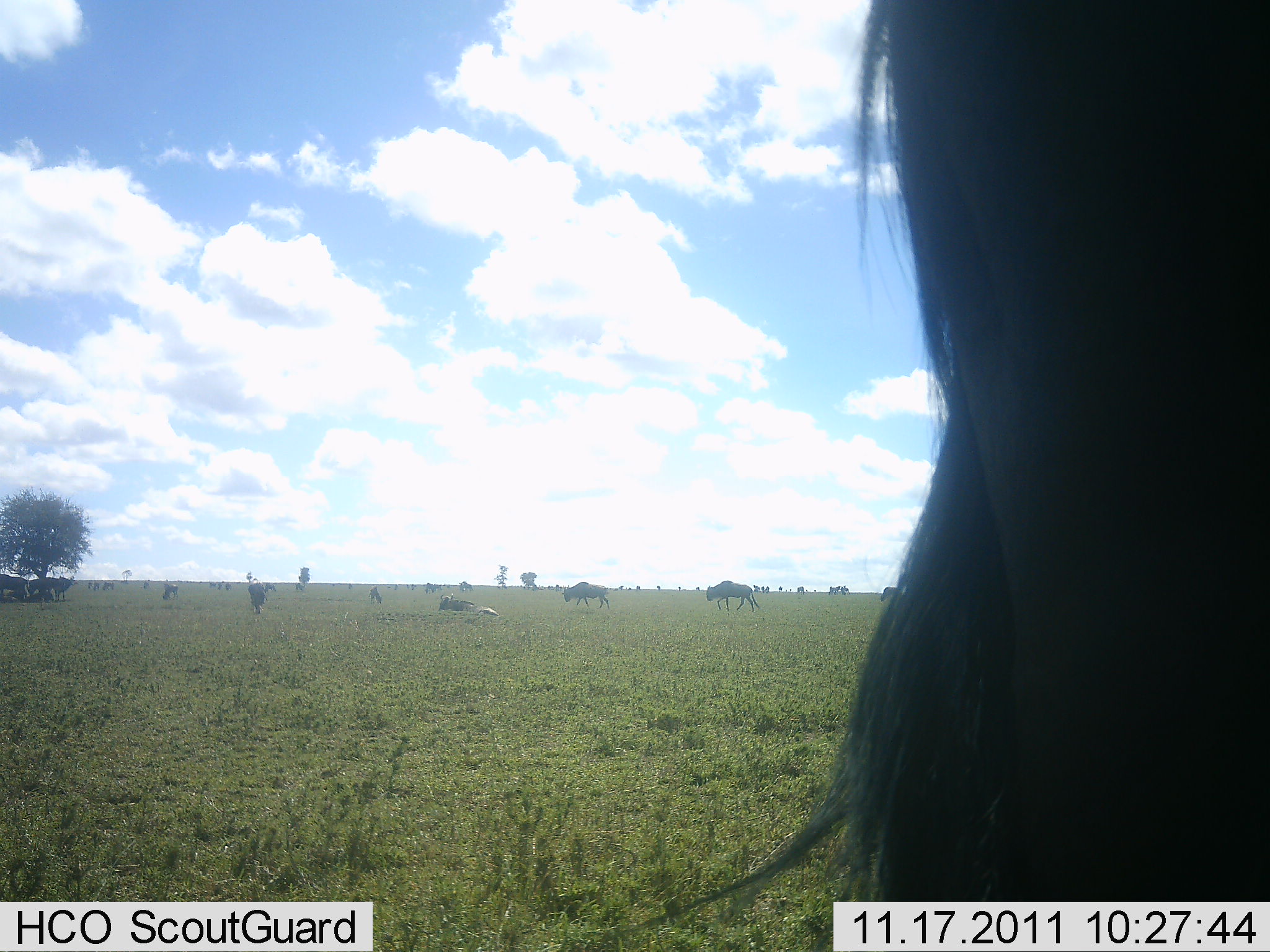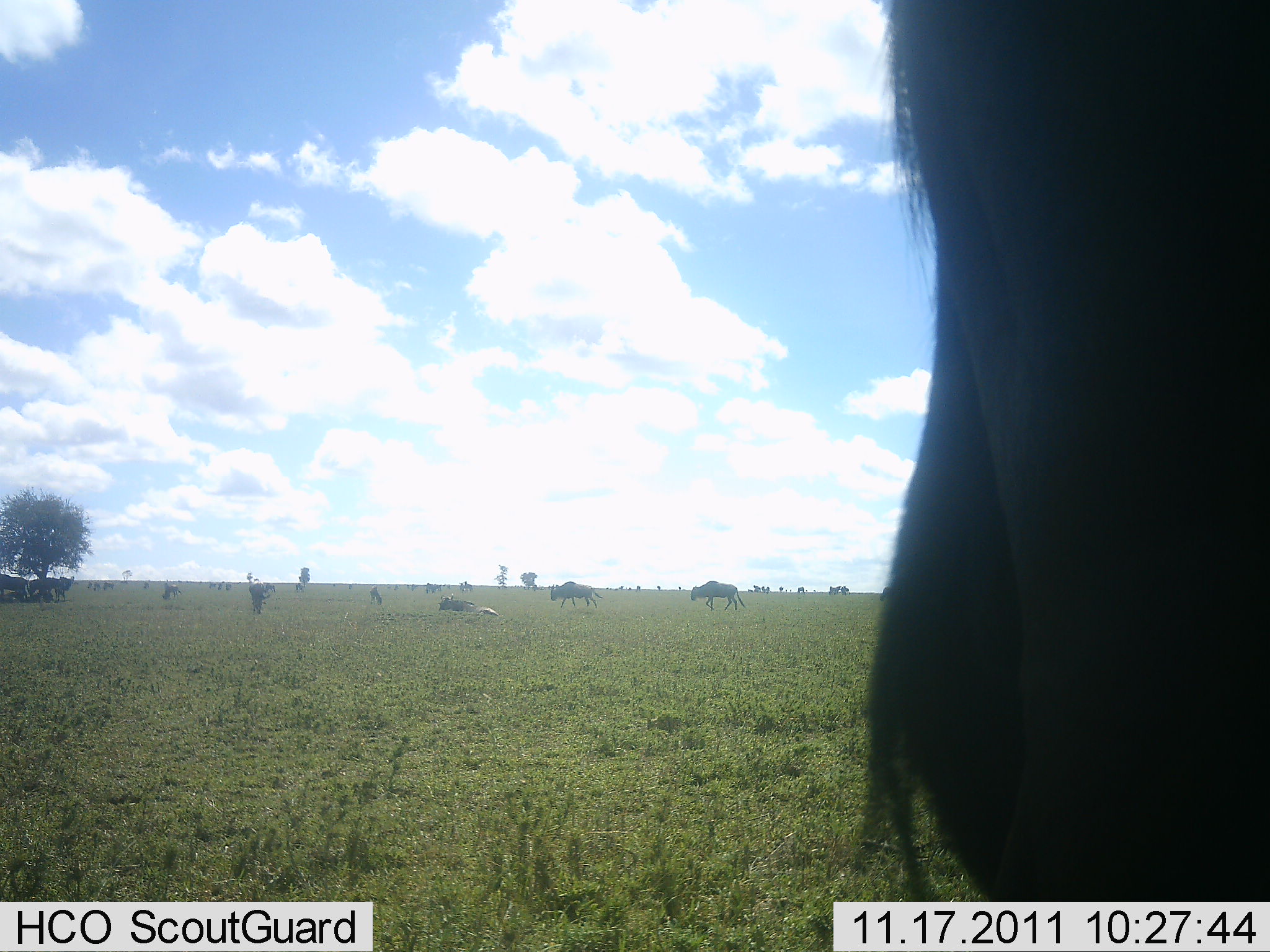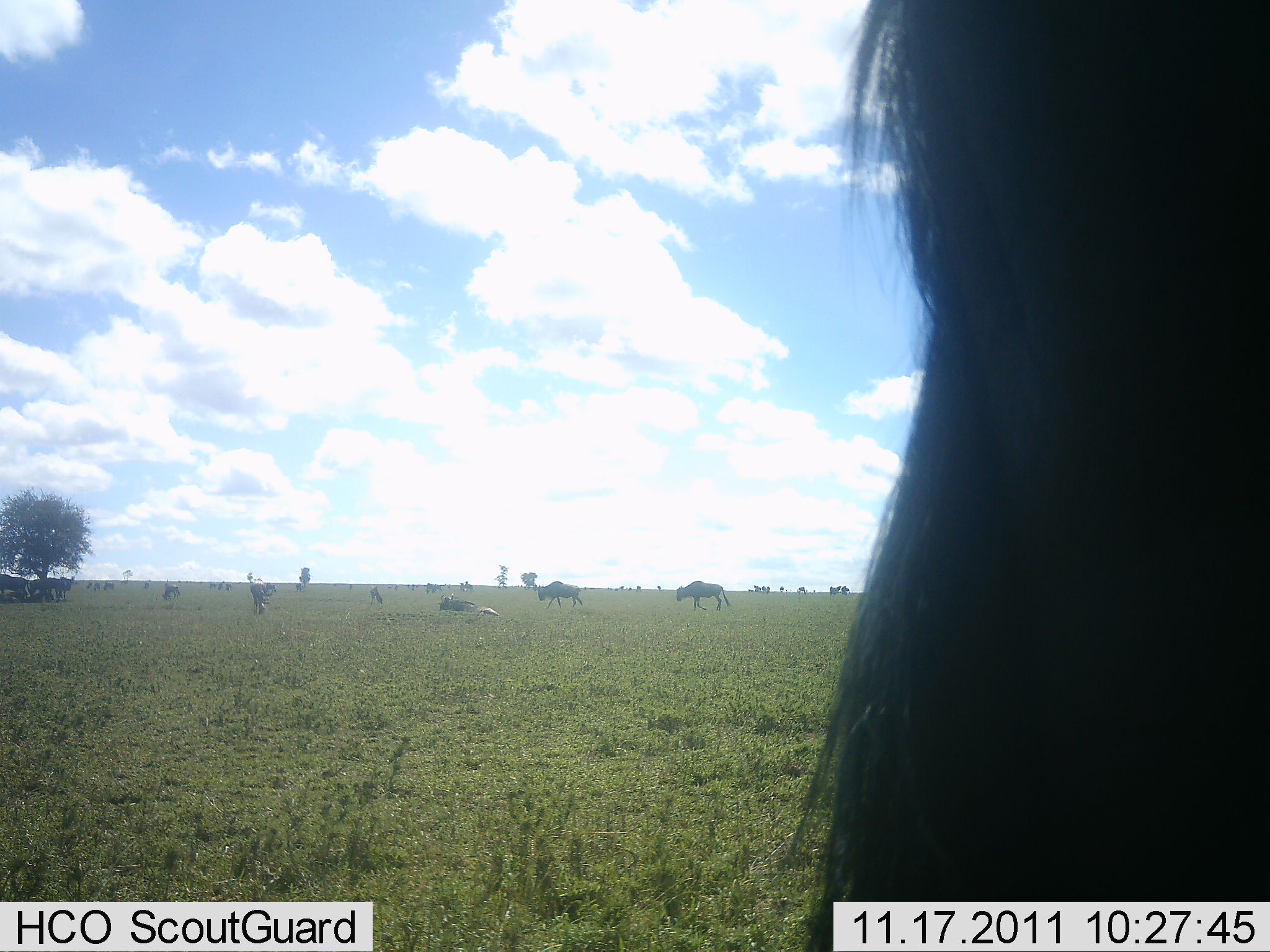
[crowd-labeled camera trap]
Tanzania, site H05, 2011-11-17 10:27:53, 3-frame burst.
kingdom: Animalia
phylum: Chordata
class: Mammalia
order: Artiodactyla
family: Bovidae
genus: Connochaetes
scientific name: Connochaetes taurinus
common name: blue wildebeest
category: wildebeest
Wildebeest (blue wildebeest) (Connochaetes taurinus), count 5. Behavior (volunteer vote fractions): standing 60%, resting 40%, moving 73%, interacting 0%. Young present (vote fraction): 0%. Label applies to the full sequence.